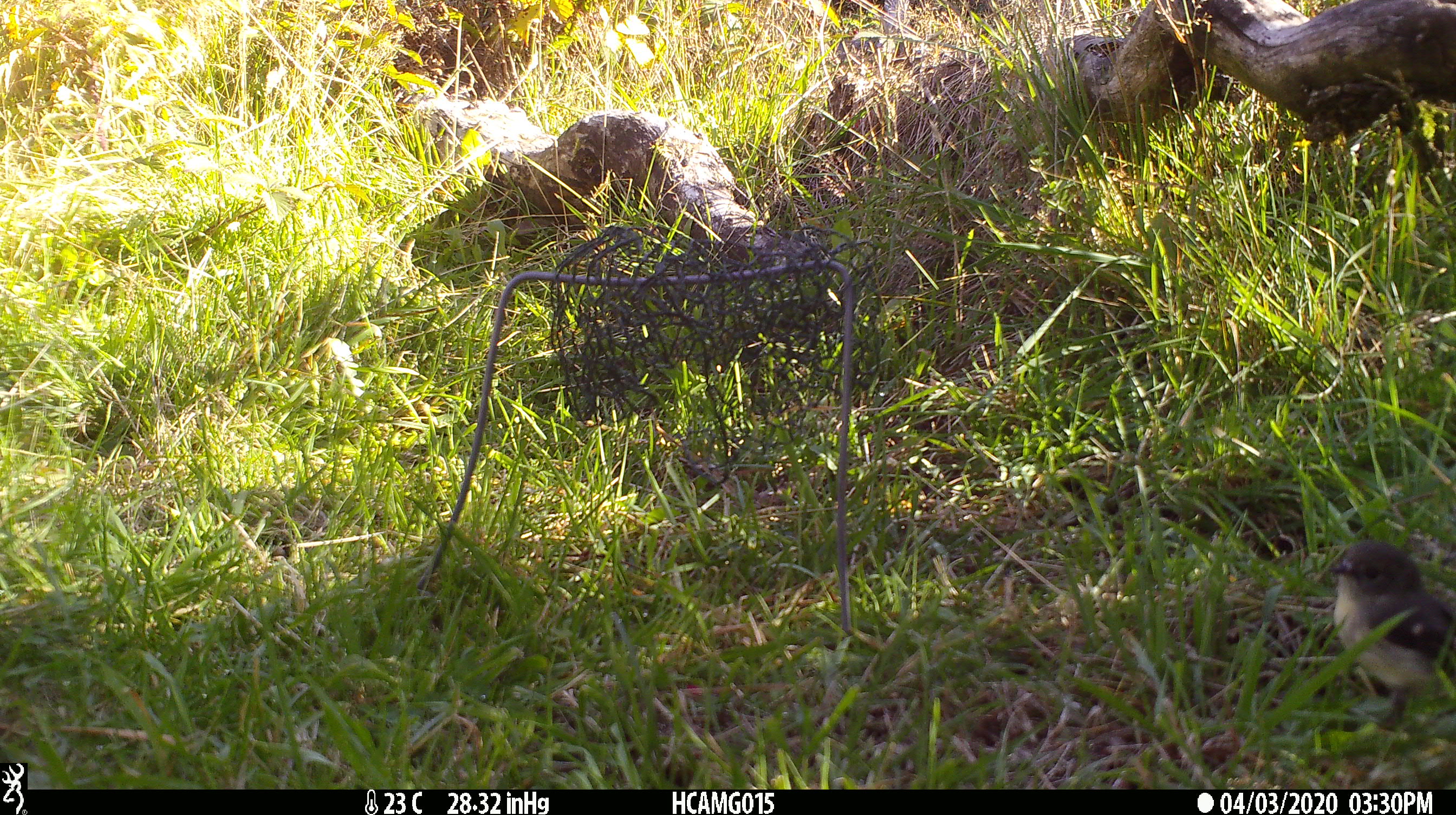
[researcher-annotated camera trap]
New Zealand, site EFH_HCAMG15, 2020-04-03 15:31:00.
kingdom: Animalia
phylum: Chordata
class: Aves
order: Passeriformes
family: Petroicidae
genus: Petroica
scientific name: Petroica macrocephala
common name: tomtit